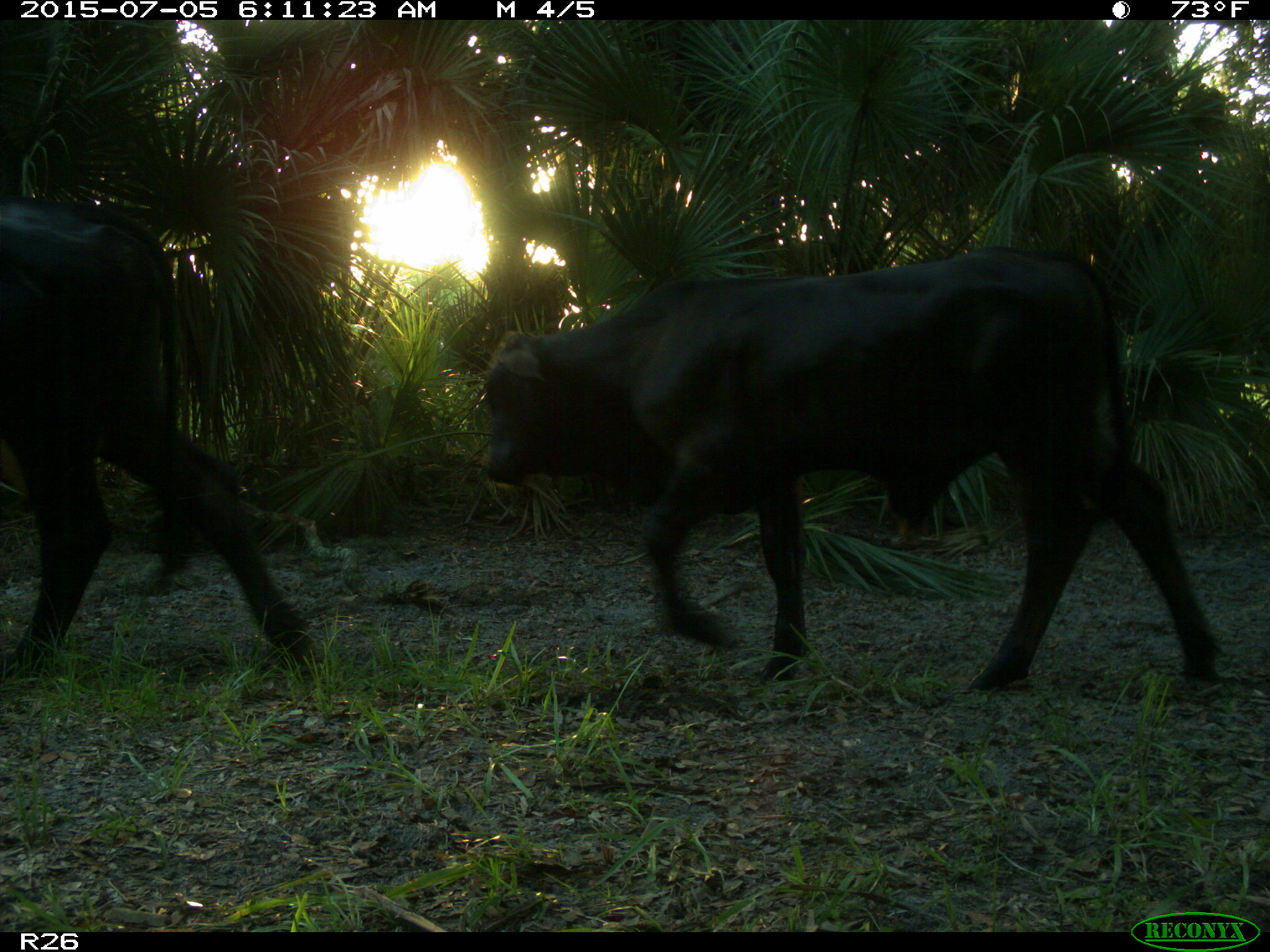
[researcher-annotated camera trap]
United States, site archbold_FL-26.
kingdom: Animalia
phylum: Chordata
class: Mammalia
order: Artiodactyla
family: Bovidae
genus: Bos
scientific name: Bos taurus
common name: domestic cow